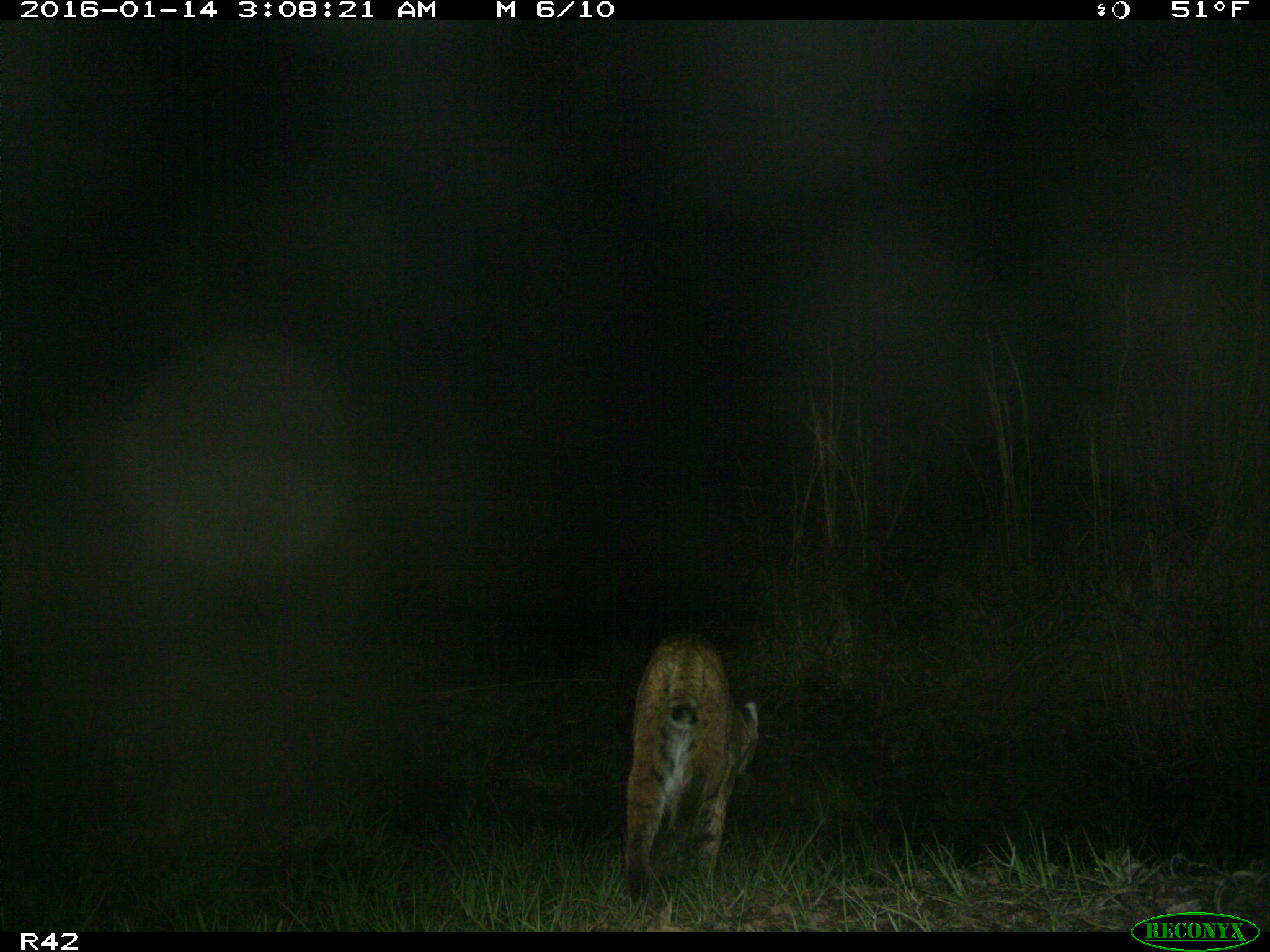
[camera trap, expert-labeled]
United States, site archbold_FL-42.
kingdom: Animalia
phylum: Chordata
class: Mammalia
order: Carnivora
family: Felidae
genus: Lynx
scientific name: Lynx rufus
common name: bobcat